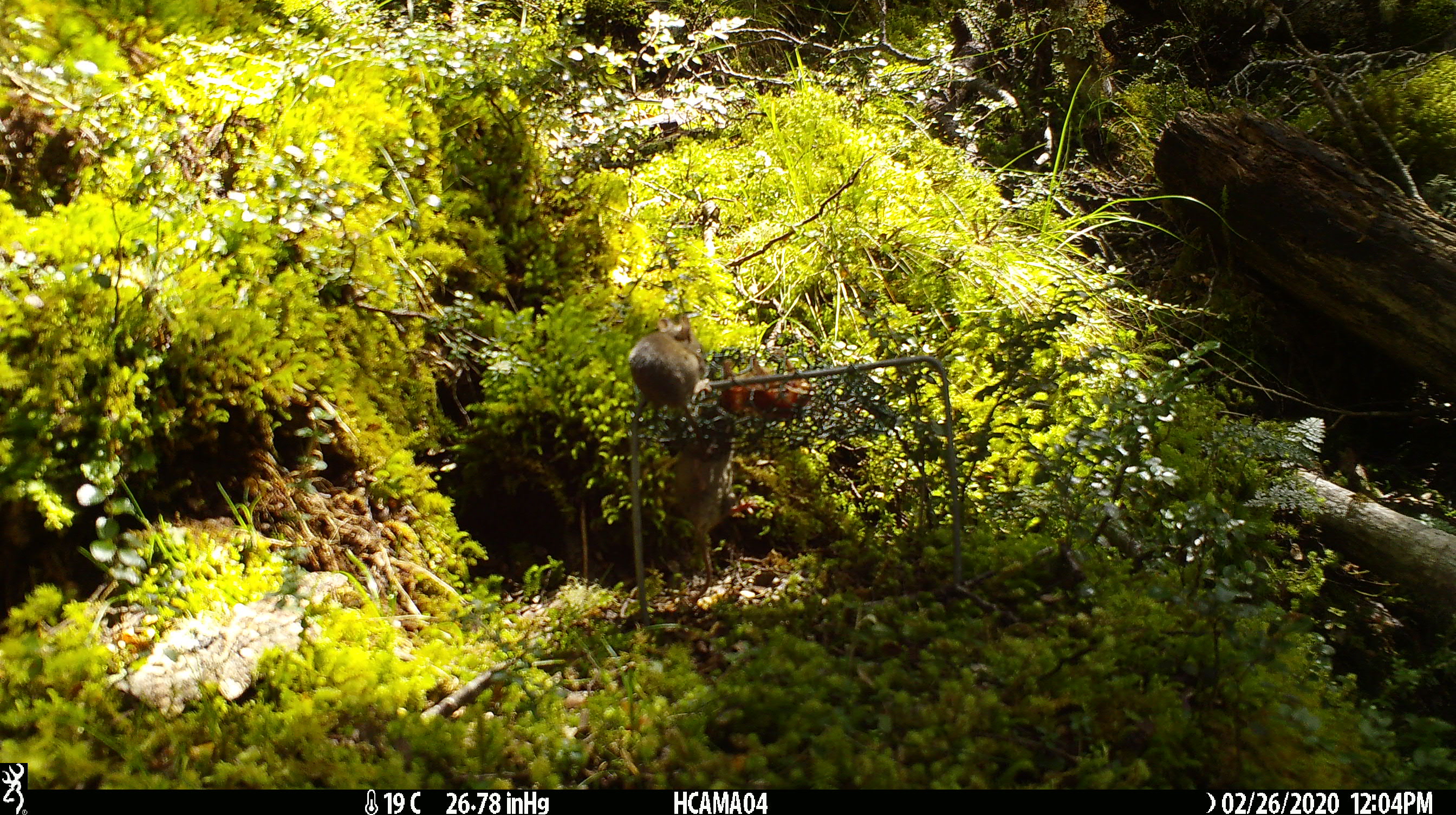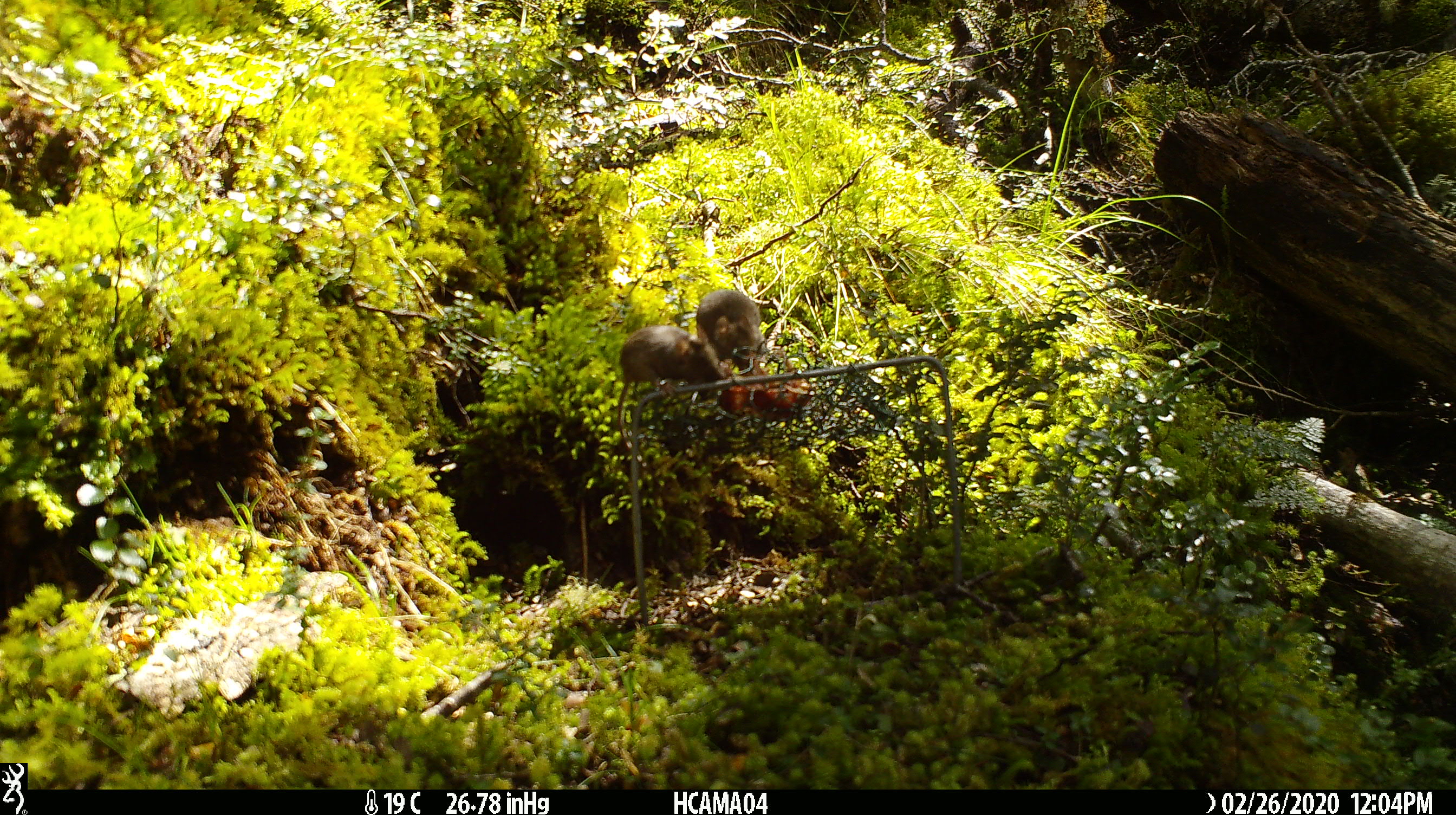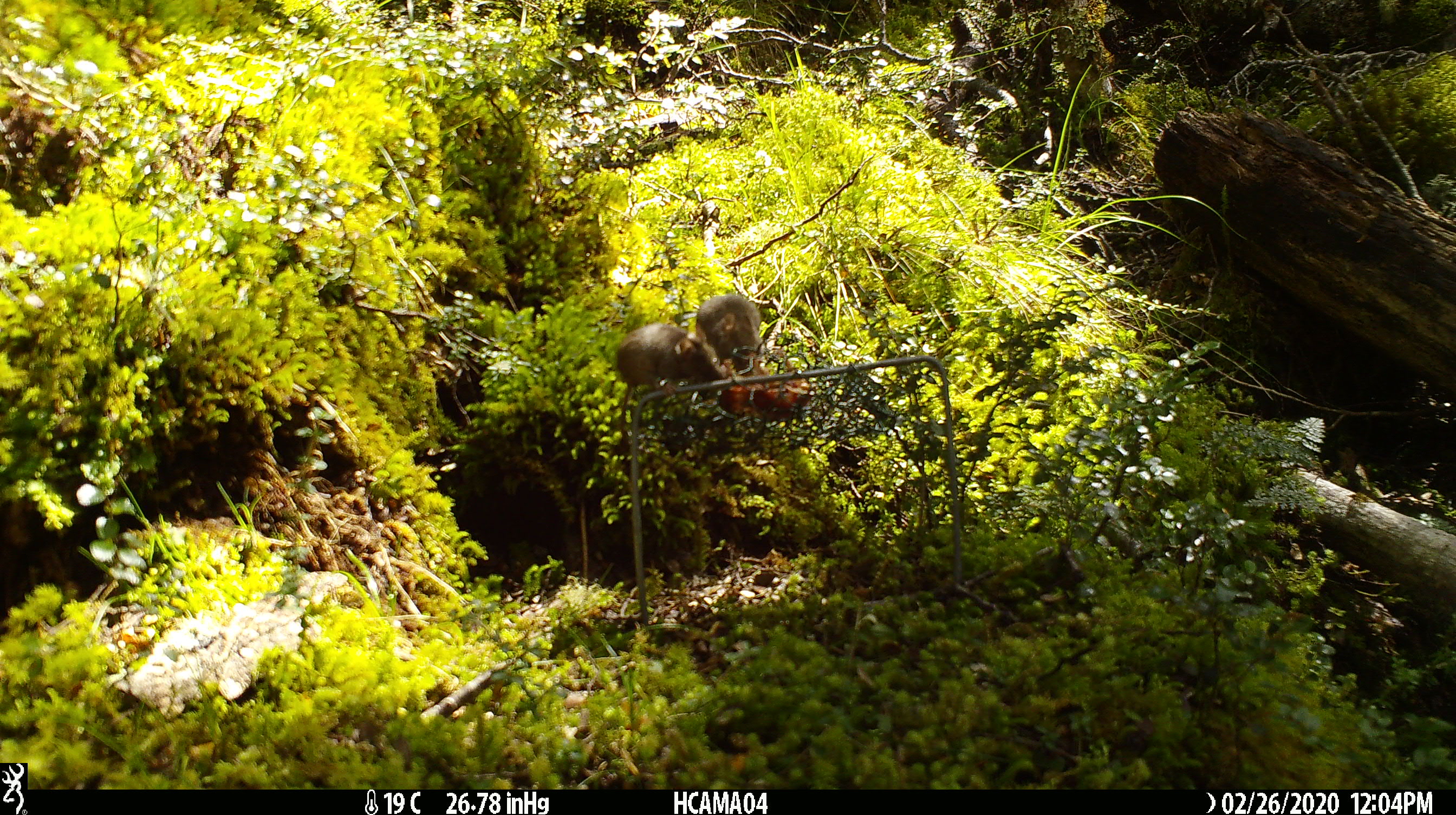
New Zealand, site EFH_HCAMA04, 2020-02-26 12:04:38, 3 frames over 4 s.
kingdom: Animalia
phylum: Chordata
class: Mammalia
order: Rodentia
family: Muridae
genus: Mus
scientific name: Mus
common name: mouse